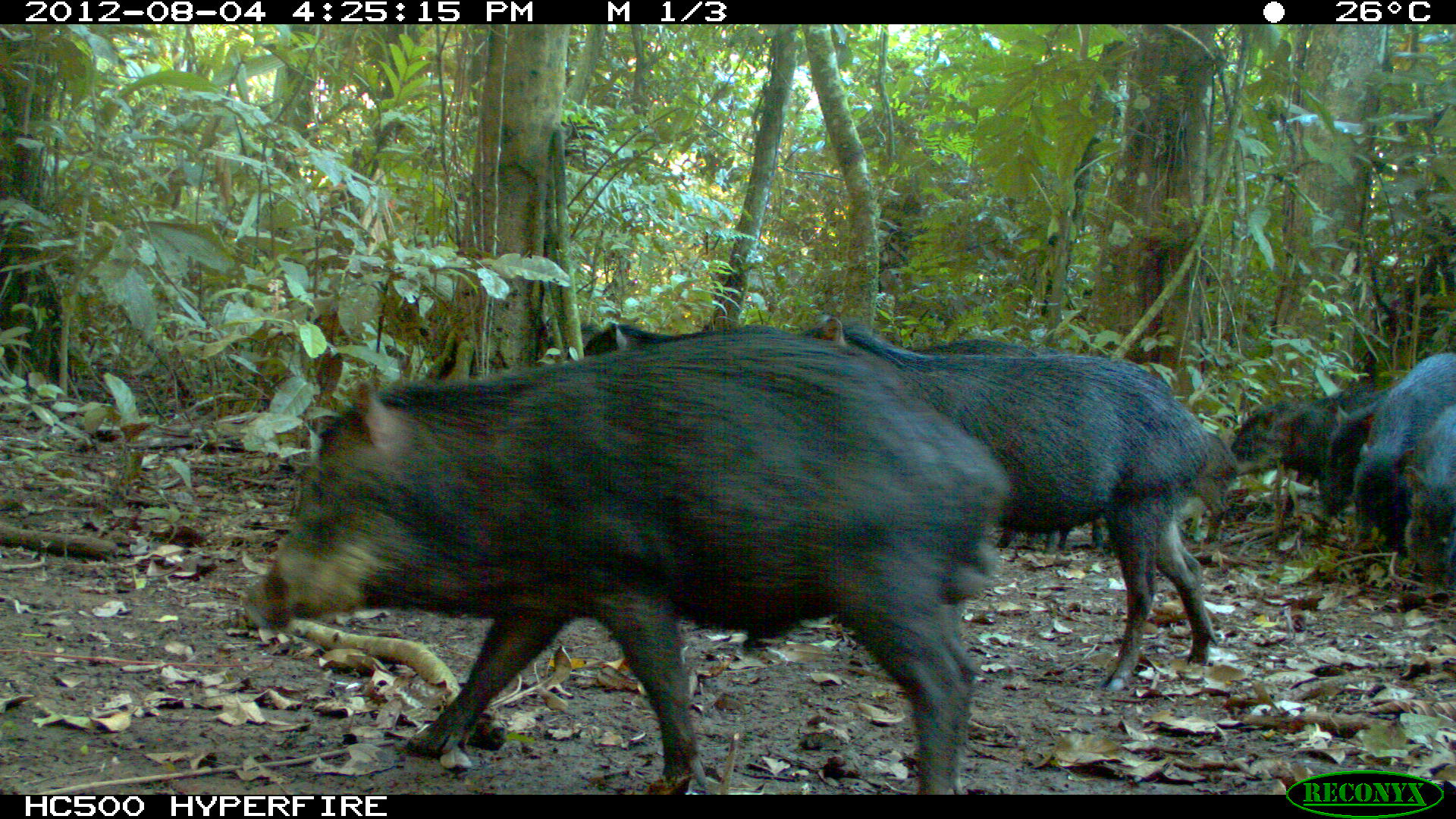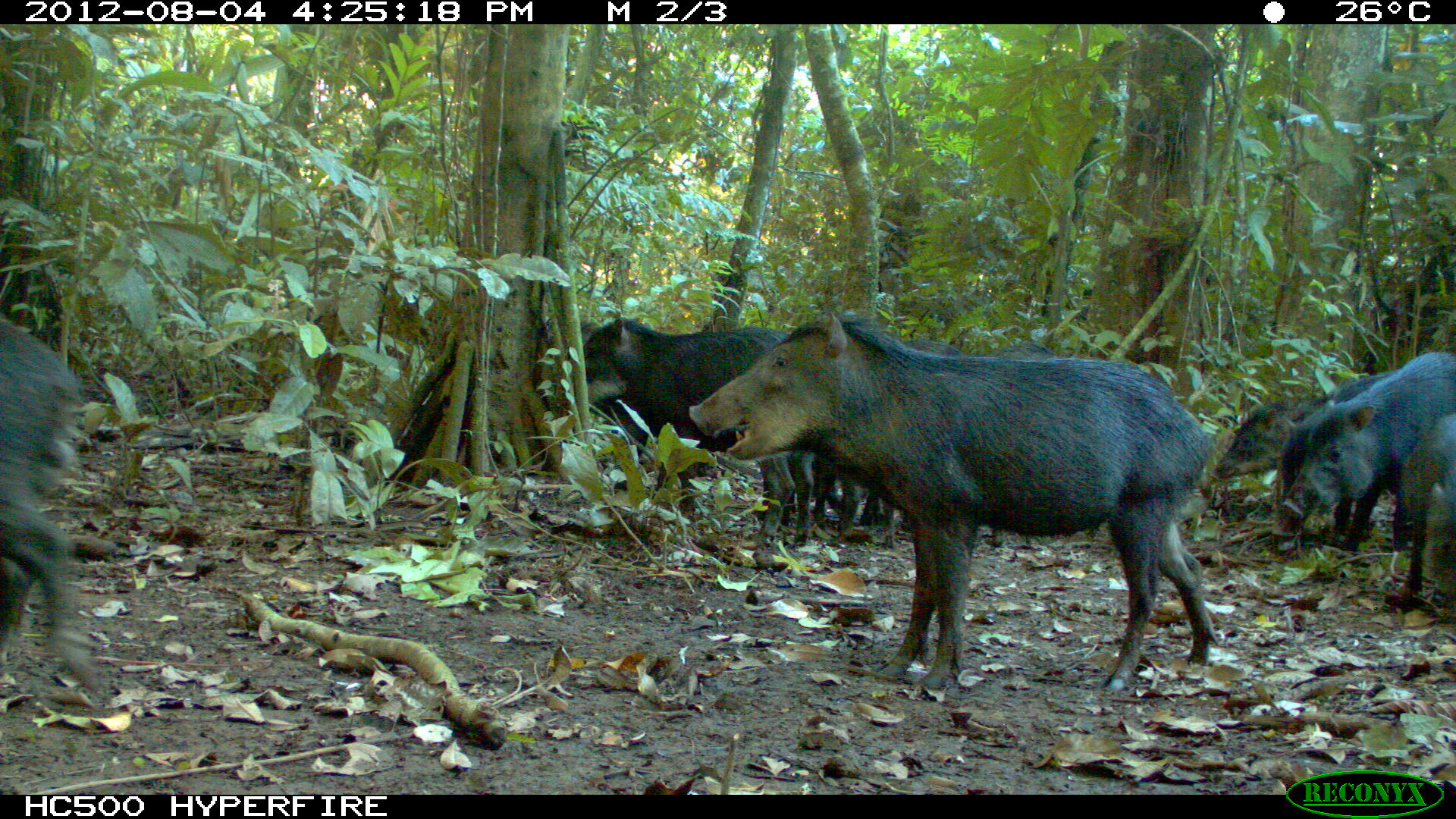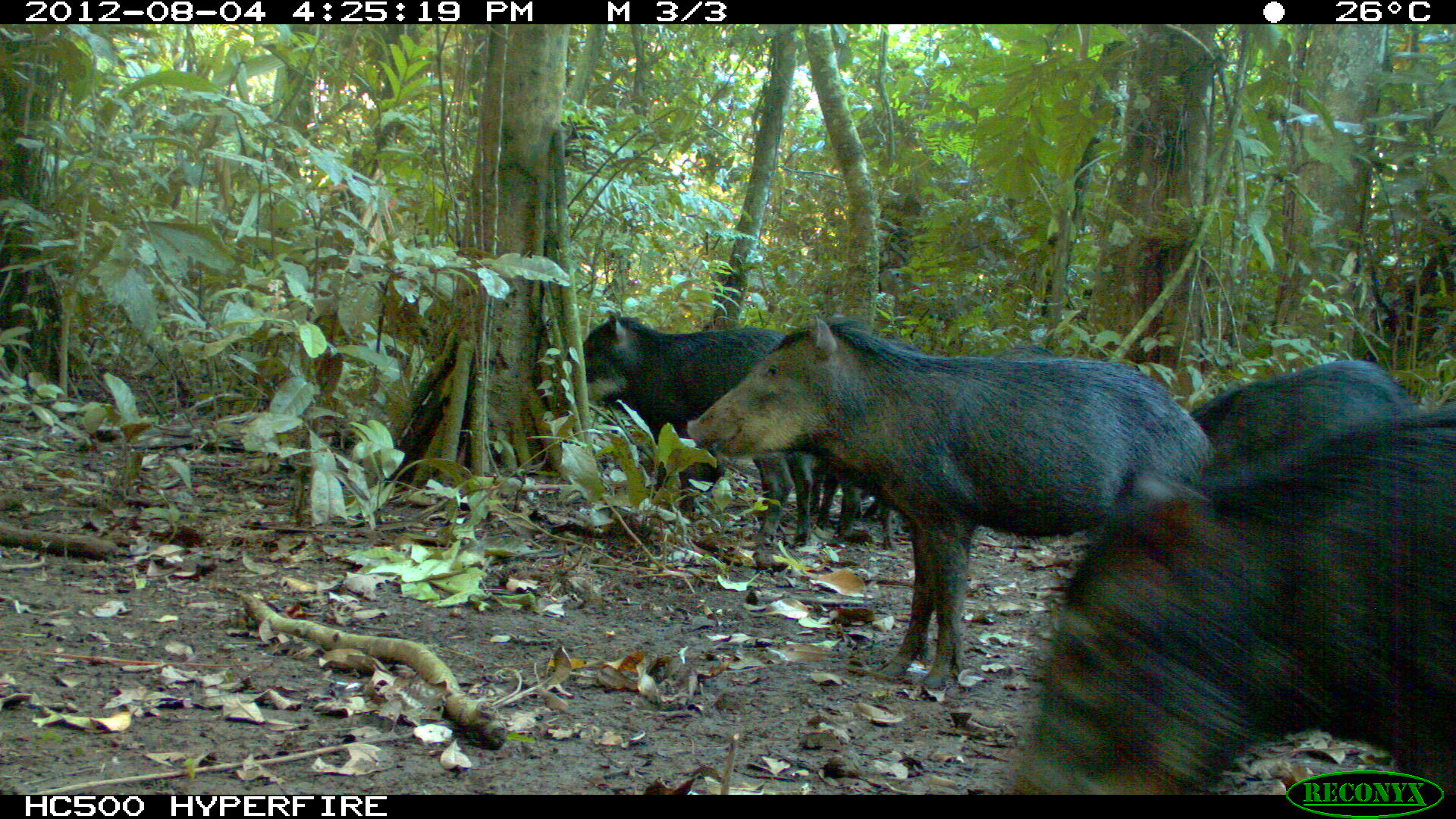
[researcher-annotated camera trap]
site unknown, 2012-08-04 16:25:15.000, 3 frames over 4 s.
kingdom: Animalia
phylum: Chordata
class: Mammalia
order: Artiodactyla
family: Tayassuidae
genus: Tayassu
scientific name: Tayassu pecari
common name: white-lipped peccary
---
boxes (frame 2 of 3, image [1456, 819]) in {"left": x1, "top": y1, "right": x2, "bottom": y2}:
tayassu pecari: {"left": 684, "top": 306, "right": 1210, "bottom": 695}; {"left": 580, "top": 316, "right": 791, "bottom": 551}; {"left": 790, "top": 332, "right": 963, "bottom": 543}; {"left": 1278, "top": 348, "right": 1455, "bottom": 548}; {"left": 0, "top": 324, "right": 92, "bottom": 684}; {"left": 1213, "top": 373, "right": 1398, "bottom": 531}; {"left": 1276, "top": 372, "right": 1401, "bottom": 544}; {"left": 978, "top": 338, "right": 1056, "bottom": 546}; {"left": 1401, "top": 414, "right": 1456, "bottom": 606}